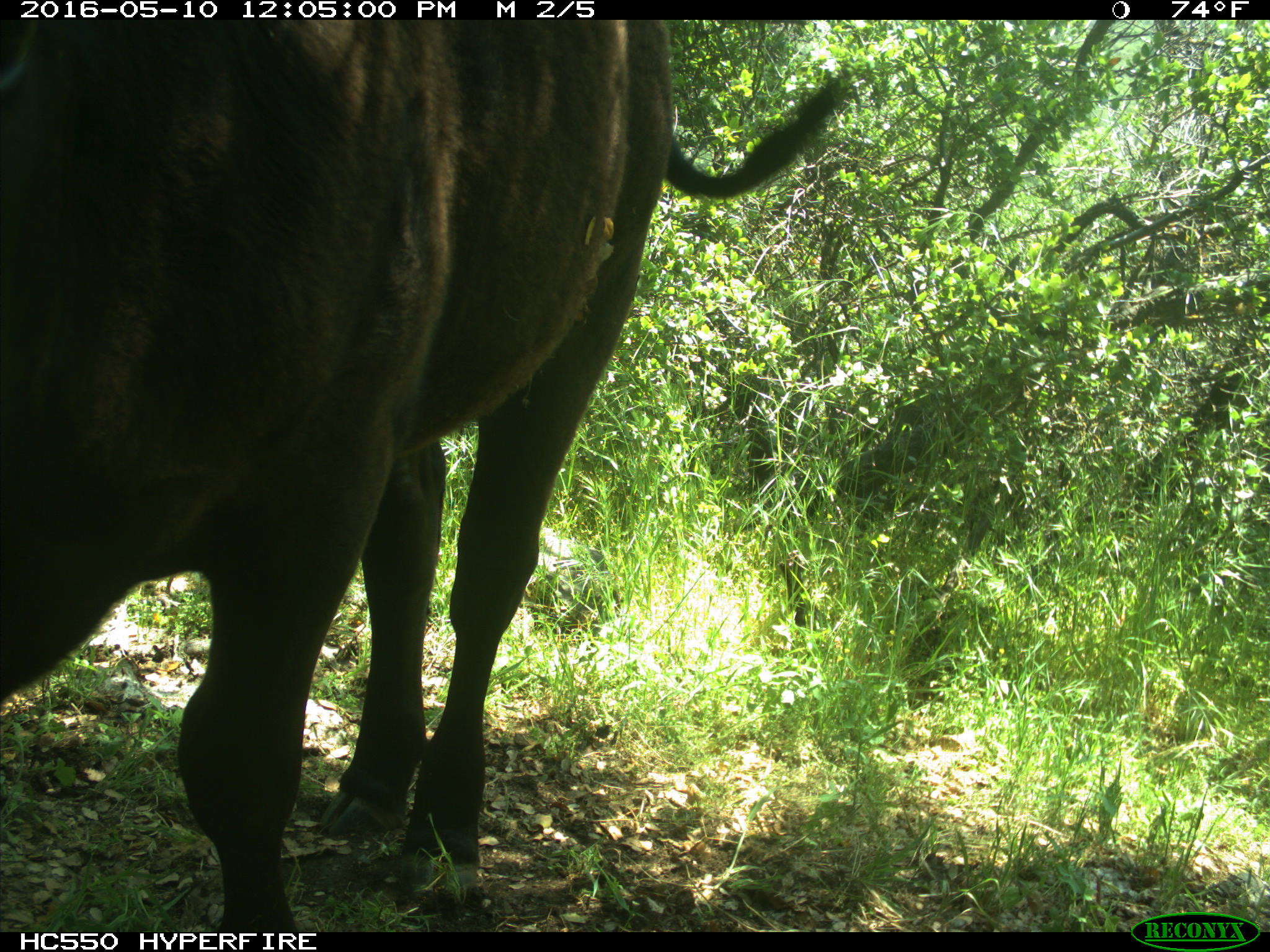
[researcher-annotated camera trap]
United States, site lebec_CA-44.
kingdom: Animalia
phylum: Chordata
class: Mammalia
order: Artiodactyla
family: Bovidae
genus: Bos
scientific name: Bos taurus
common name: domestic cow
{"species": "Bos taurus (domestic cow)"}